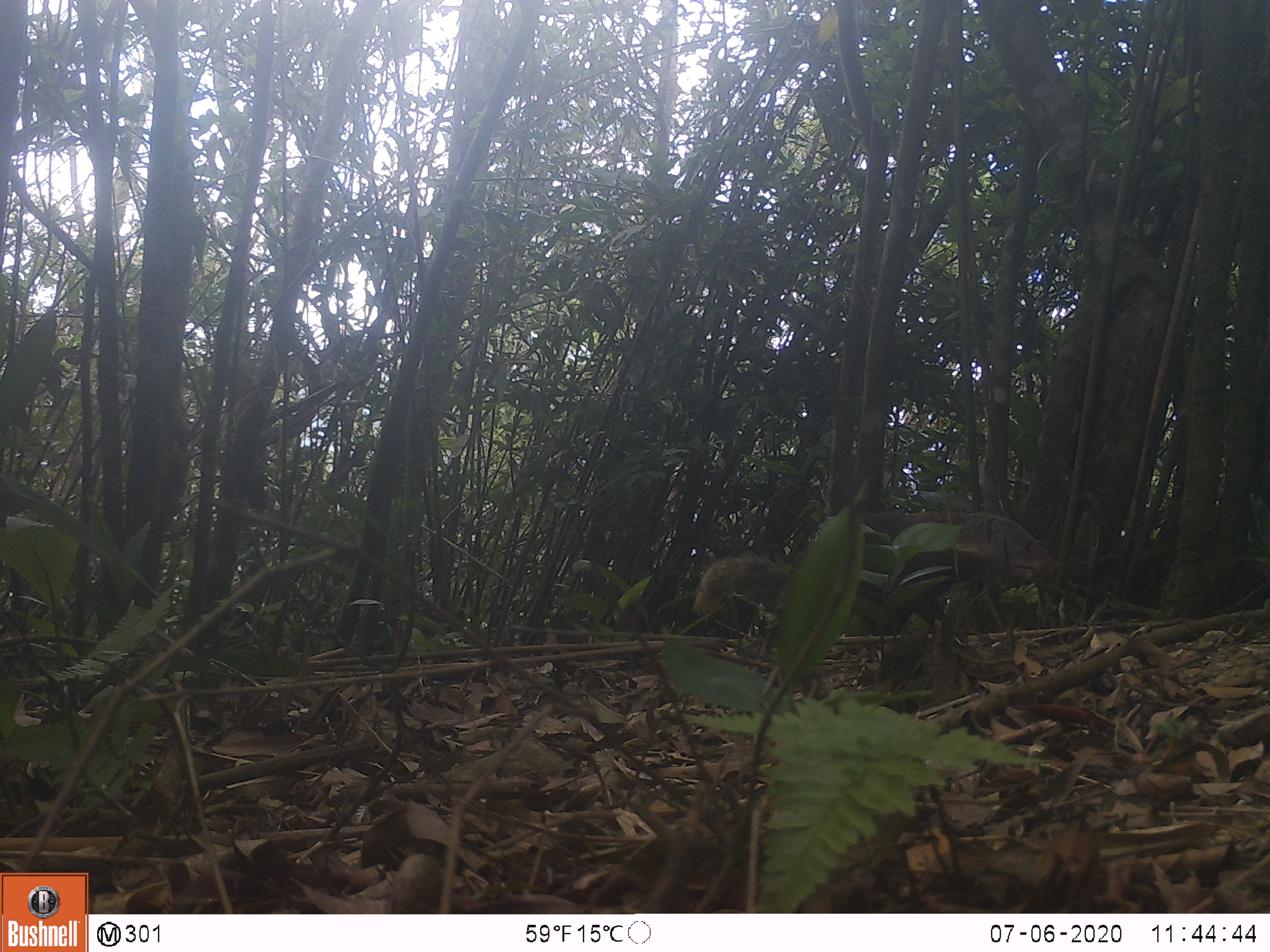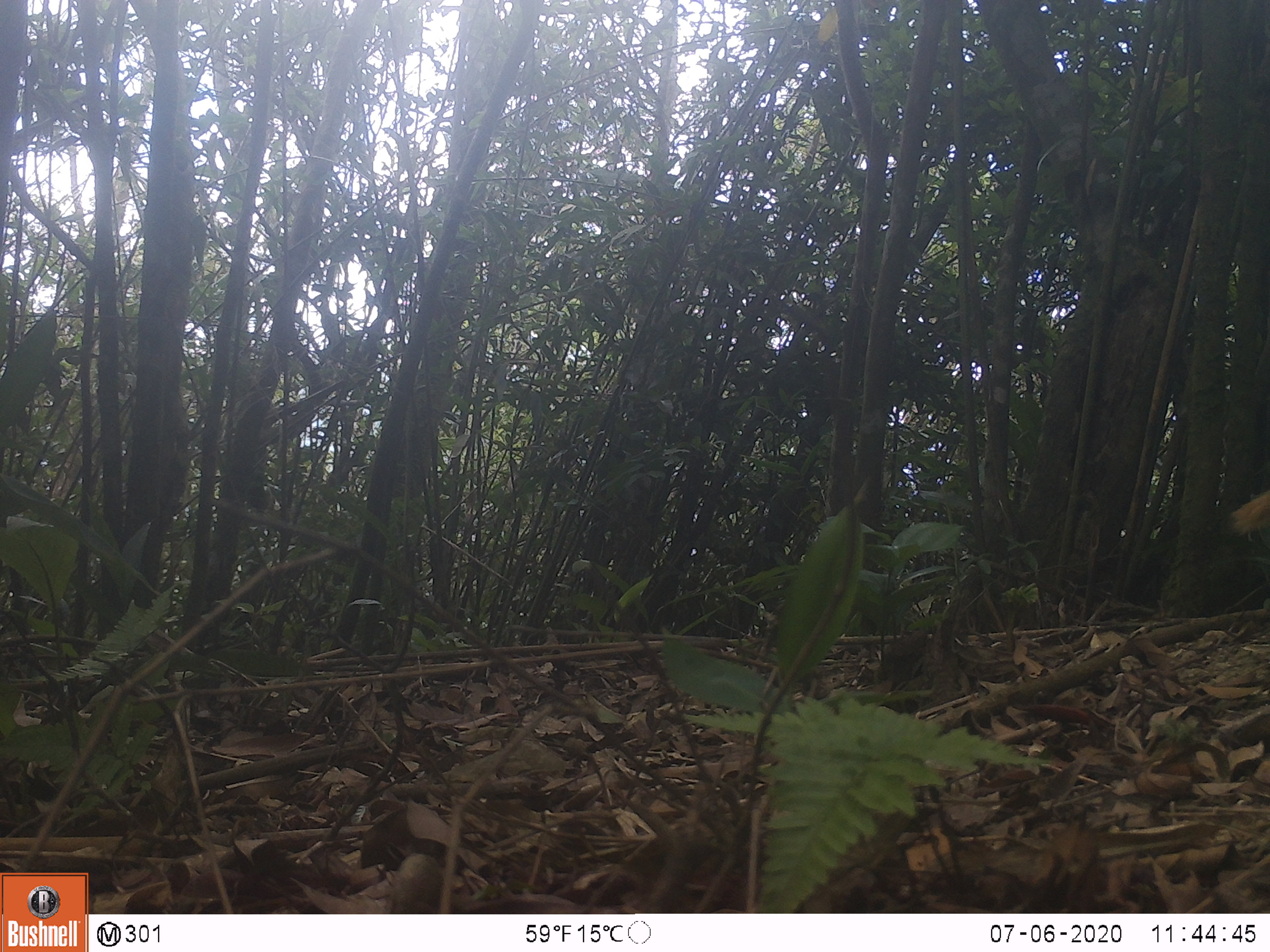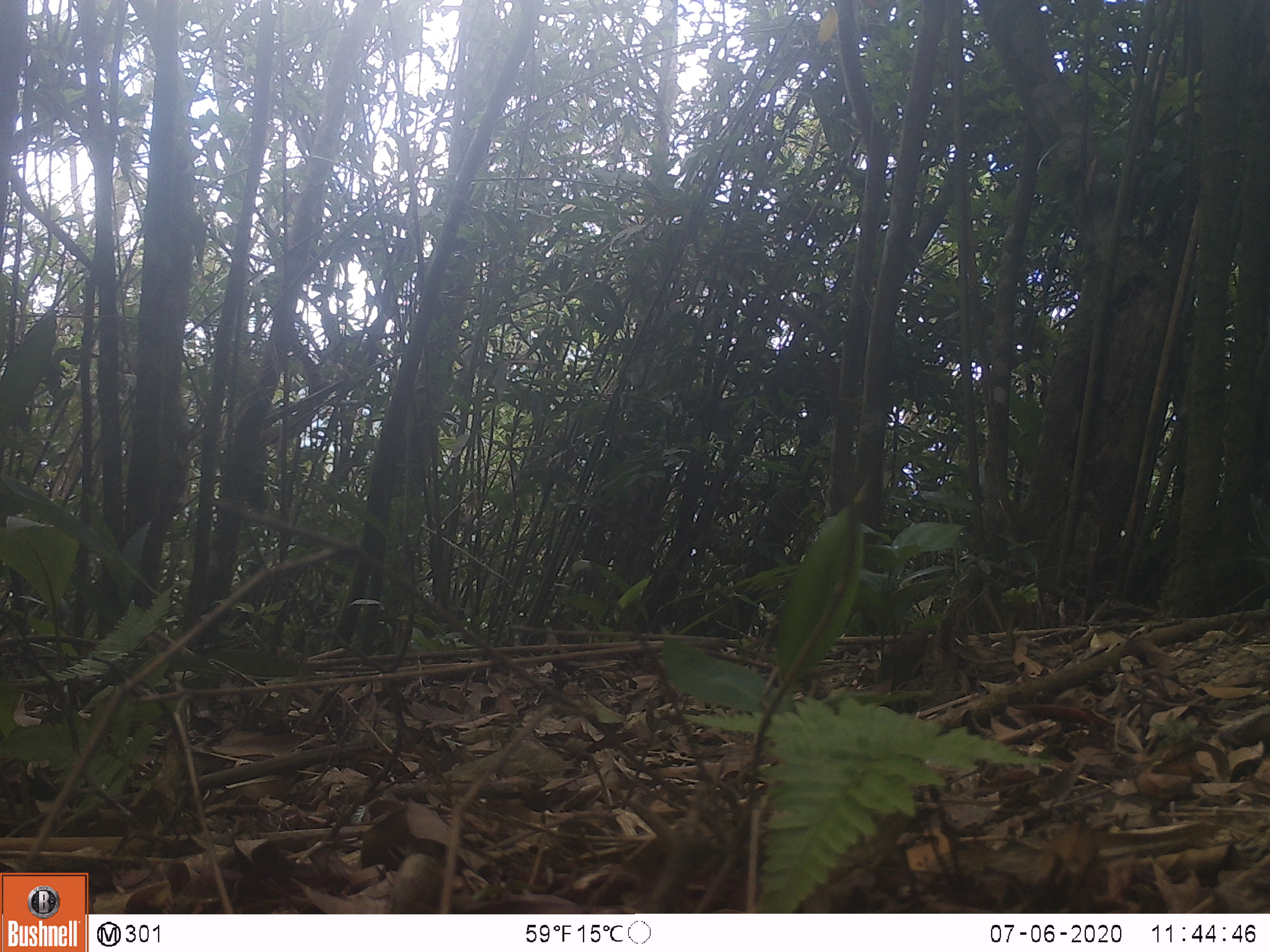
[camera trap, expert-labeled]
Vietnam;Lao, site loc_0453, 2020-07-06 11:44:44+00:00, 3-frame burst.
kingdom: Animalia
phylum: Chordata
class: Mammalia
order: Carnivora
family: Herpestidae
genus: Urva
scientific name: Urva urva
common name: crab-eating mongoose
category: crab eating mongoose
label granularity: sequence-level